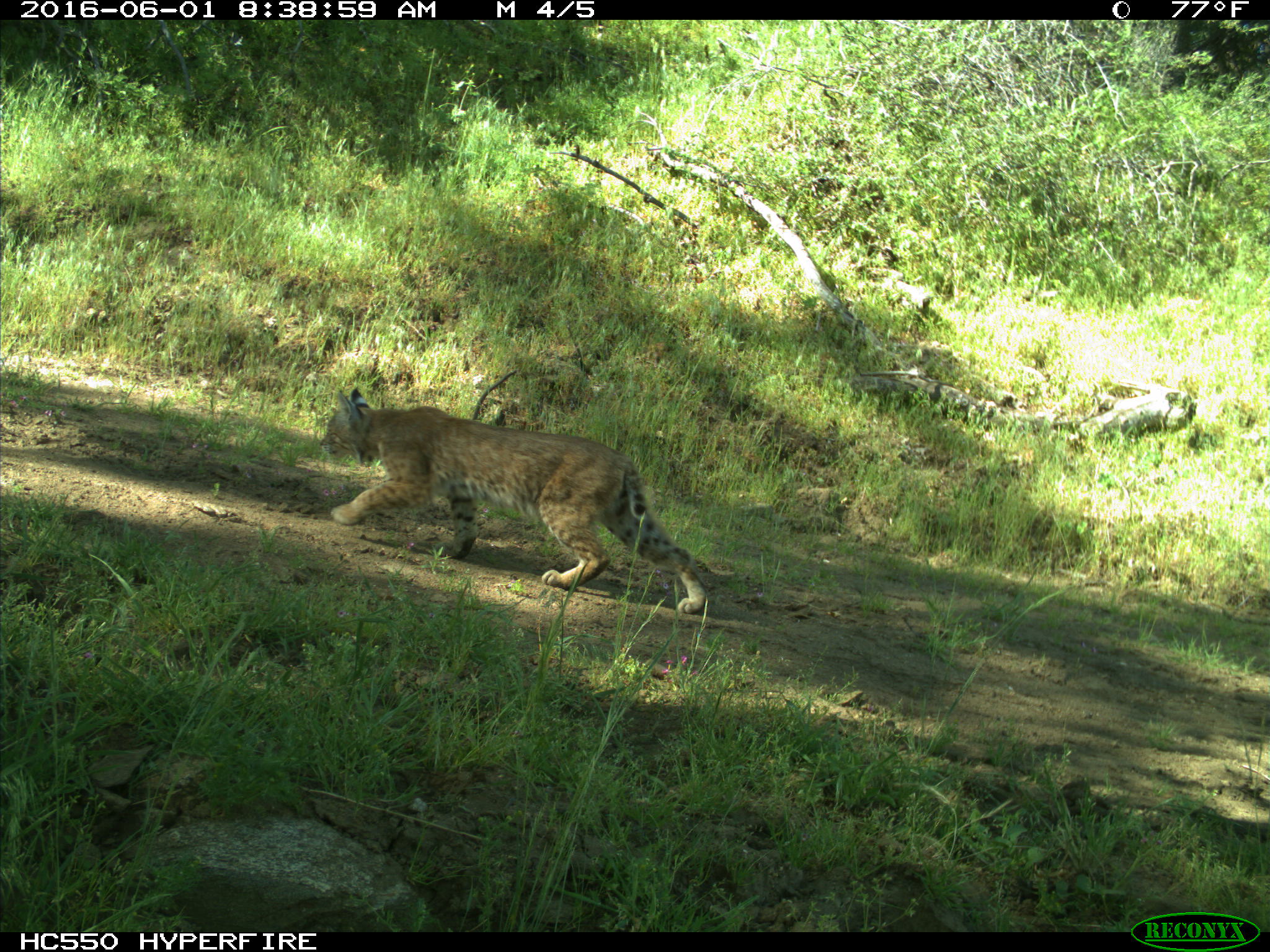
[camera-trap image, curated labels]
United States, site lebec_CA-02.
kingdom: Animalia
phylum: Chordata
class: Mammalia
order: Carnivora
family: Felidae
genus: Lynx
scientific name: Lynx rufus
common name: bobcat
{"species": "Lynx rufus (bobcat)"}